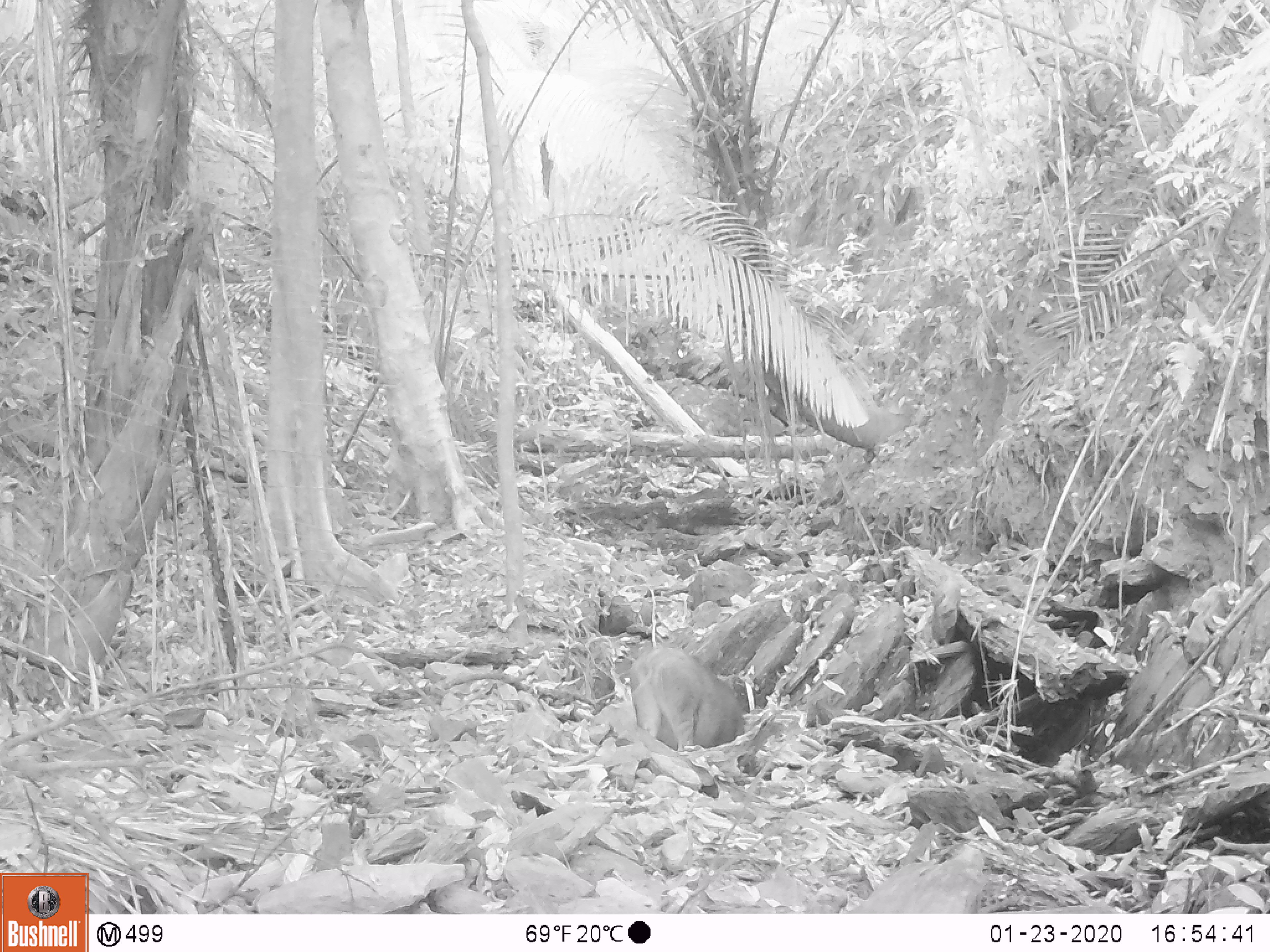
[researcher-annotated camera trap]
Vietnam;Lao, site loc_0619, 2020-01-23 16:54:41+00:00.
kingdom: Animalia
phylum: Chordata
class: Mammalia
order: Artiodactyla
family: Suidae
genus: Sus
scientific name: Sus scrofa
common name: eurasian wild pig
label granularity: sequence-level